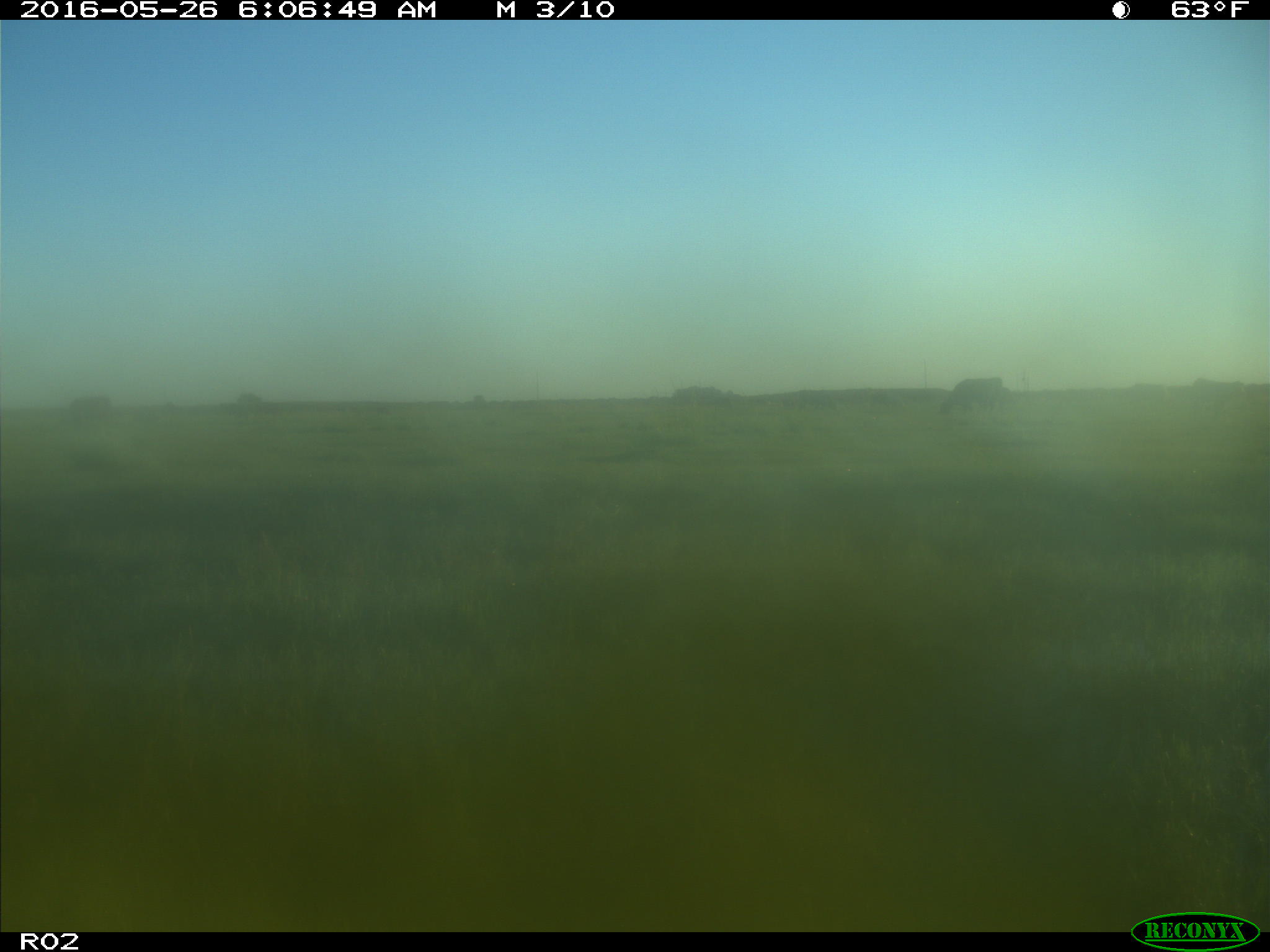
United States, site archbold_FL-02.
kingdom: Animalia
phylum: Chordata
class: Mammalia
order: Artiodactyla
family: Bovidae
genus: Bos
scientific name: Bos taurus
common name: domestic cow